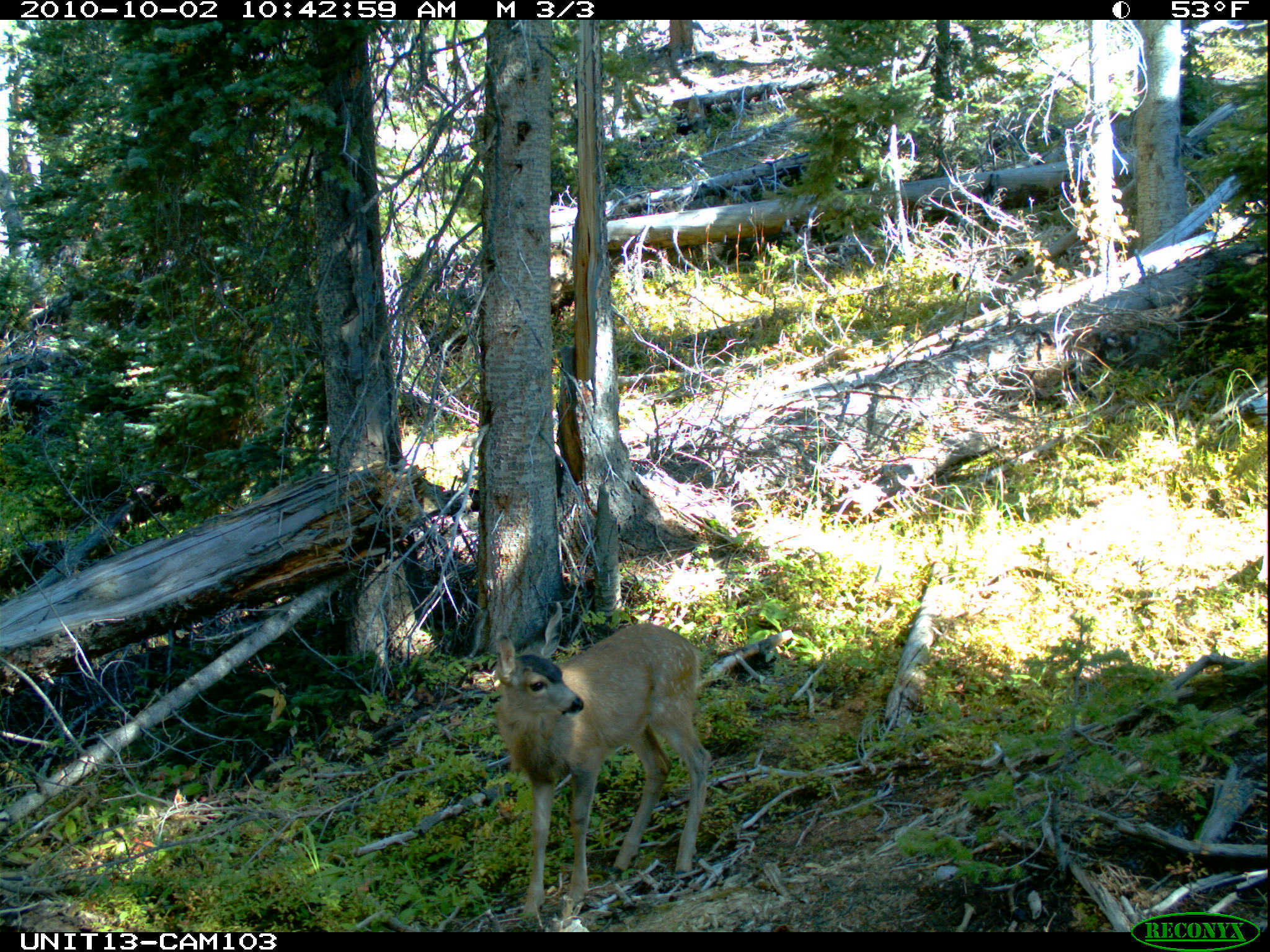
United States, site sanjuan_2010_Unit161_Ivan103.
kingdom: Animalia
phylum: Chordata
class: Mammalia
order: Artiodactyla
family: Cervidae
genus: Odocoileus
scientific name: Odocoileus hemionus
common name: mule deer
Odocoileus hemionus (mule deer).